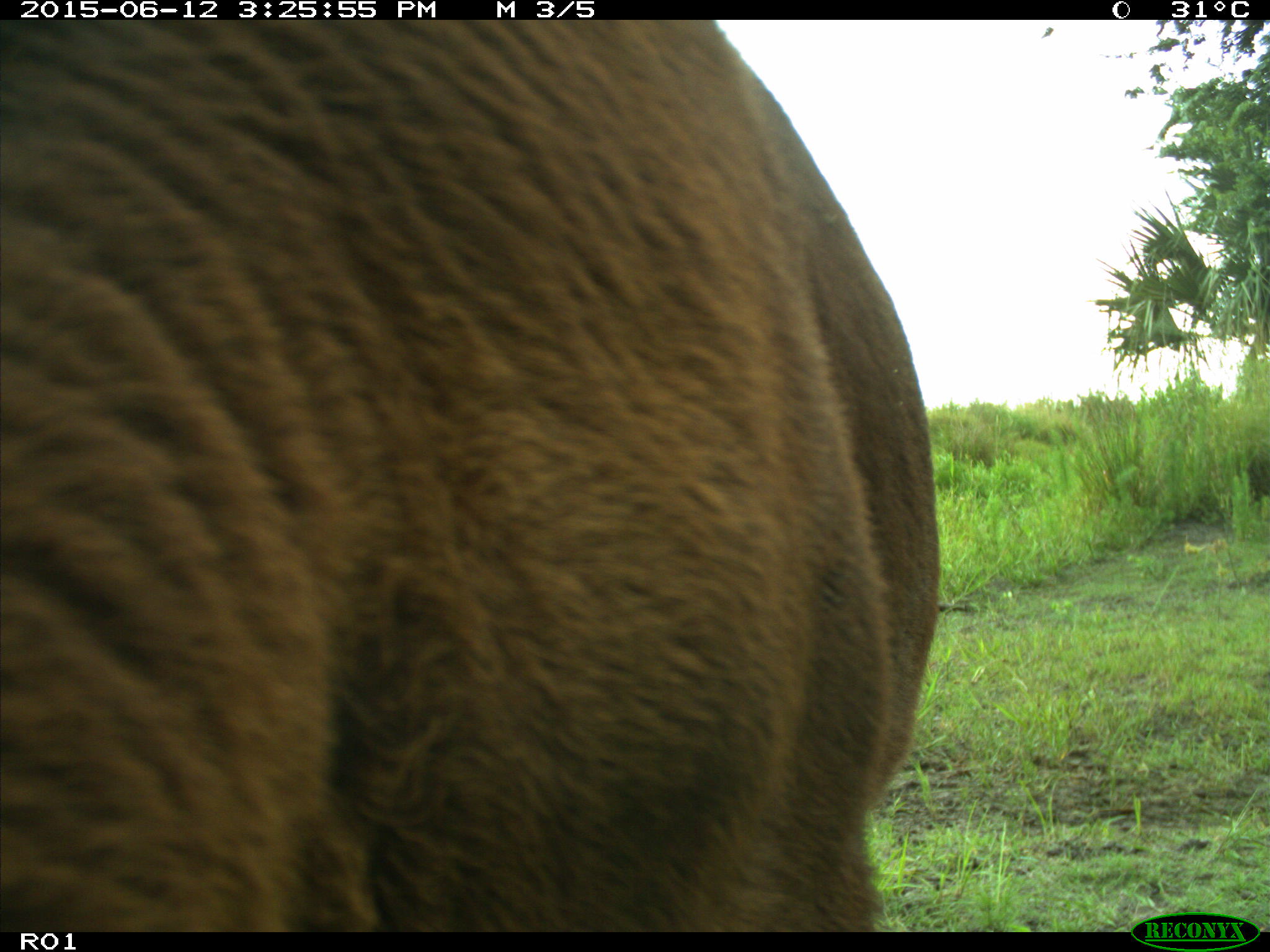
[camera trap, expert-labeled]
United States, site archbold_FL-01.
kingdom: Animalia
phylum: Chordata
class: Mammalia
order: Artiodactyla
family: Bovidae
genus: Bos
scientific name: Bos taurus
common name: domestic cow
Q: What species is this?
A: Bos taurus (domestic cow).